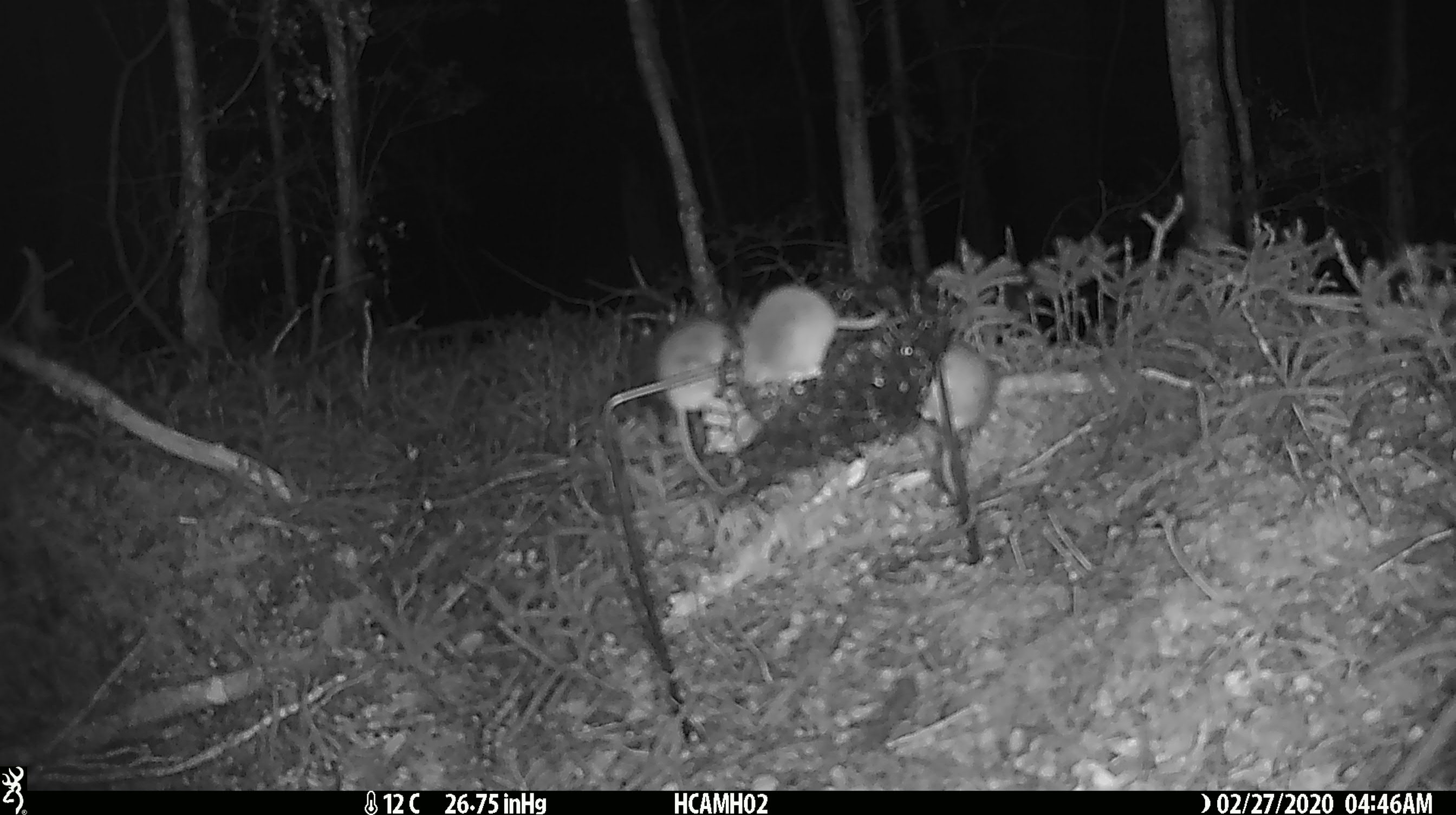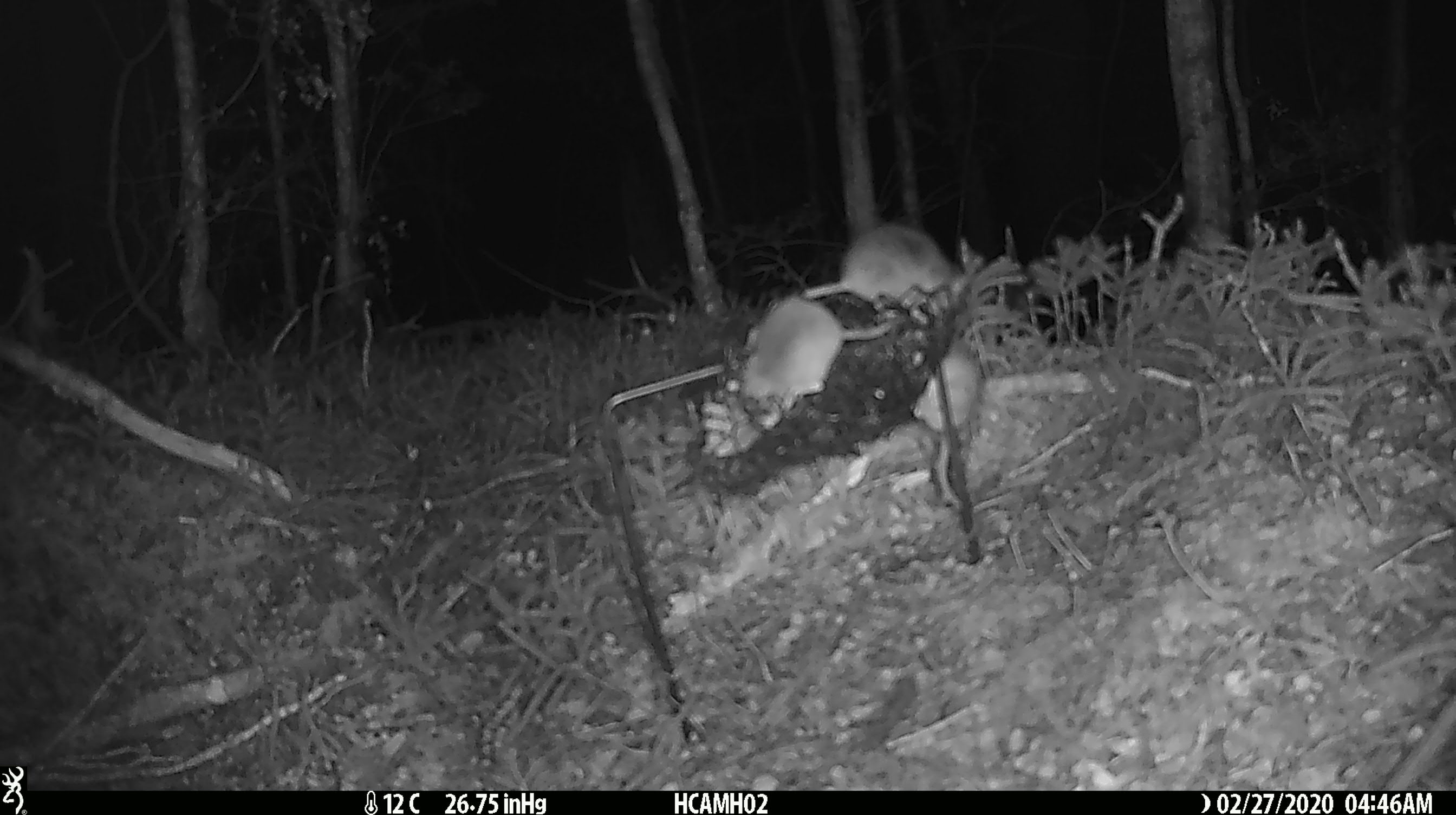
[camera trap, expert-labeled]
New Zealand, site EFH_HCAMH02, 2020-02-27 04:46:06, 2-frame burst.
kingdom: Animalia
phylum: Chordata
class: Mammalia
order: Rodentia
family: Muridae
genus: Mus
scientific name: Mus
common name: mouse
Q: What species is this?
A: Mouse (Mus).